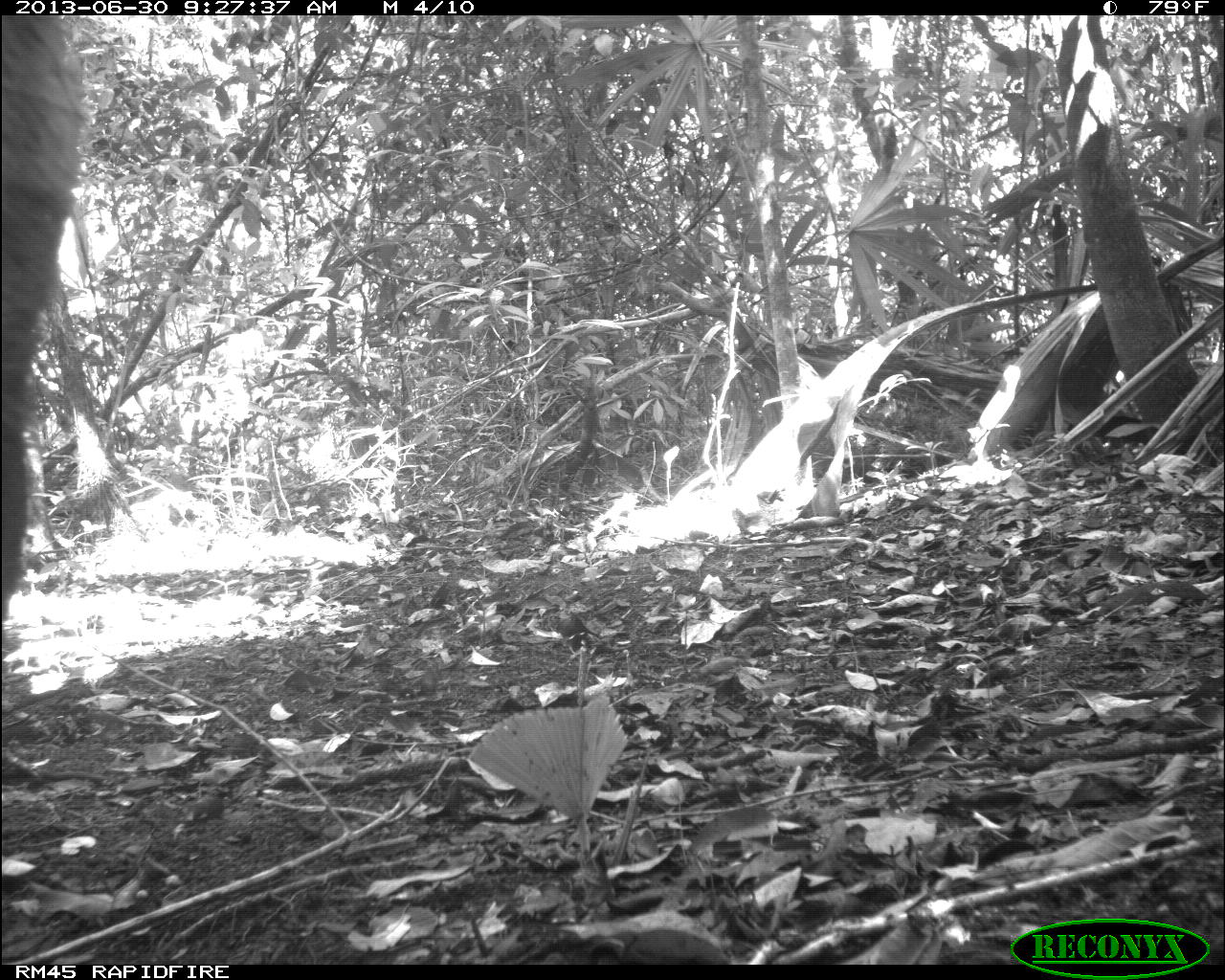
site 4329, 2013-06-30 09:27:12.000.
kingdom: Animalia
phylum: Chordata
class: Mammalia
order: Artiodactyla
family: Tayassuidae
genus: Tayassu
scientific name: Tayassu pecari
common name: white-lipped peccary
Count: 3.